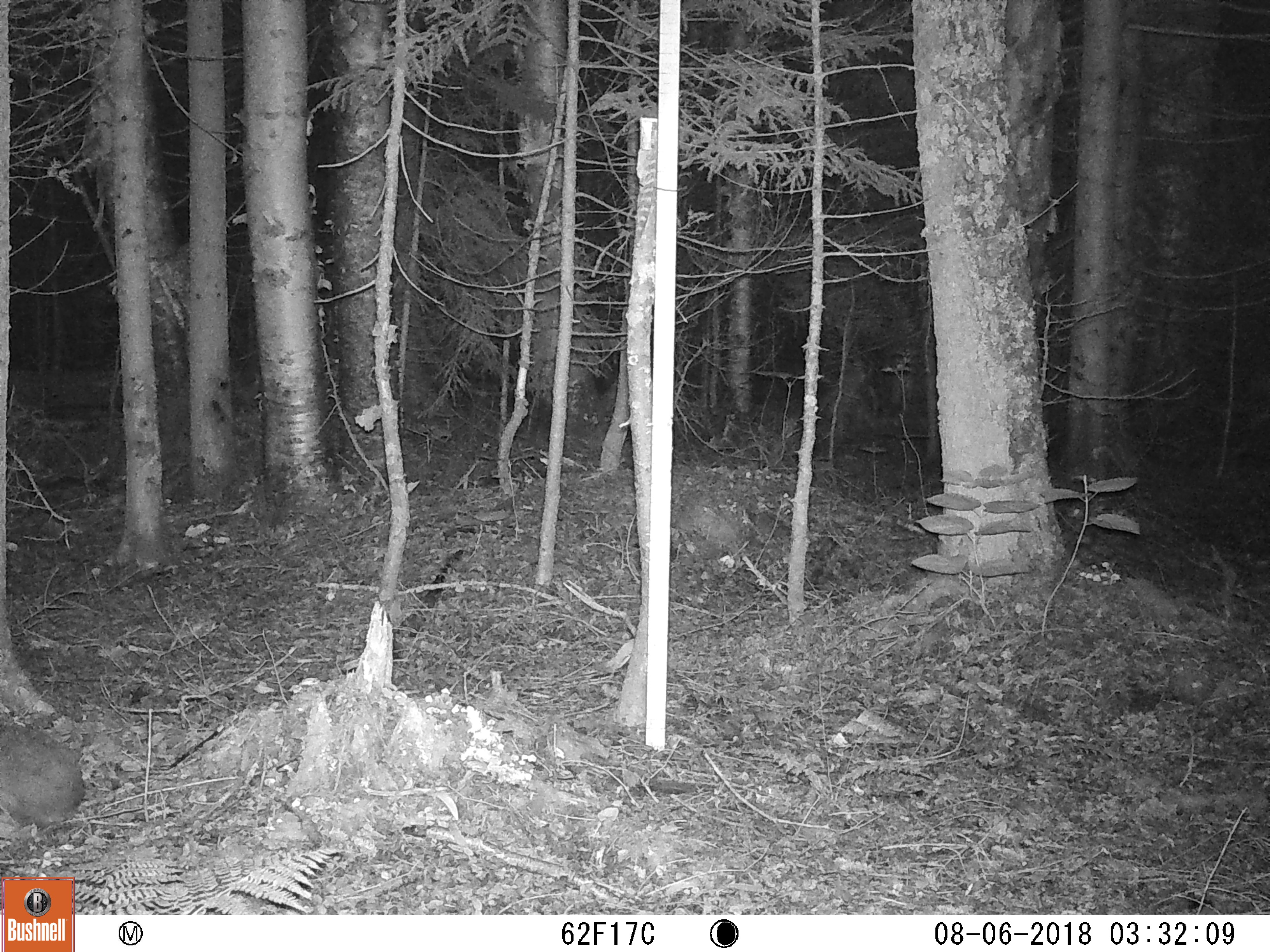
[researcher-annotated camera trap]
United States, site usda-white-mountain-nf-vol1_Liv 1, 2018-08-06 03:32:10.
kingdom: Animalia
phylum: Chordata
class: Mammalia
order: Lagomorpha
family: Leporidae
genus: Lepus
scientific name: Lepus americanus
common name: snowshoe hare